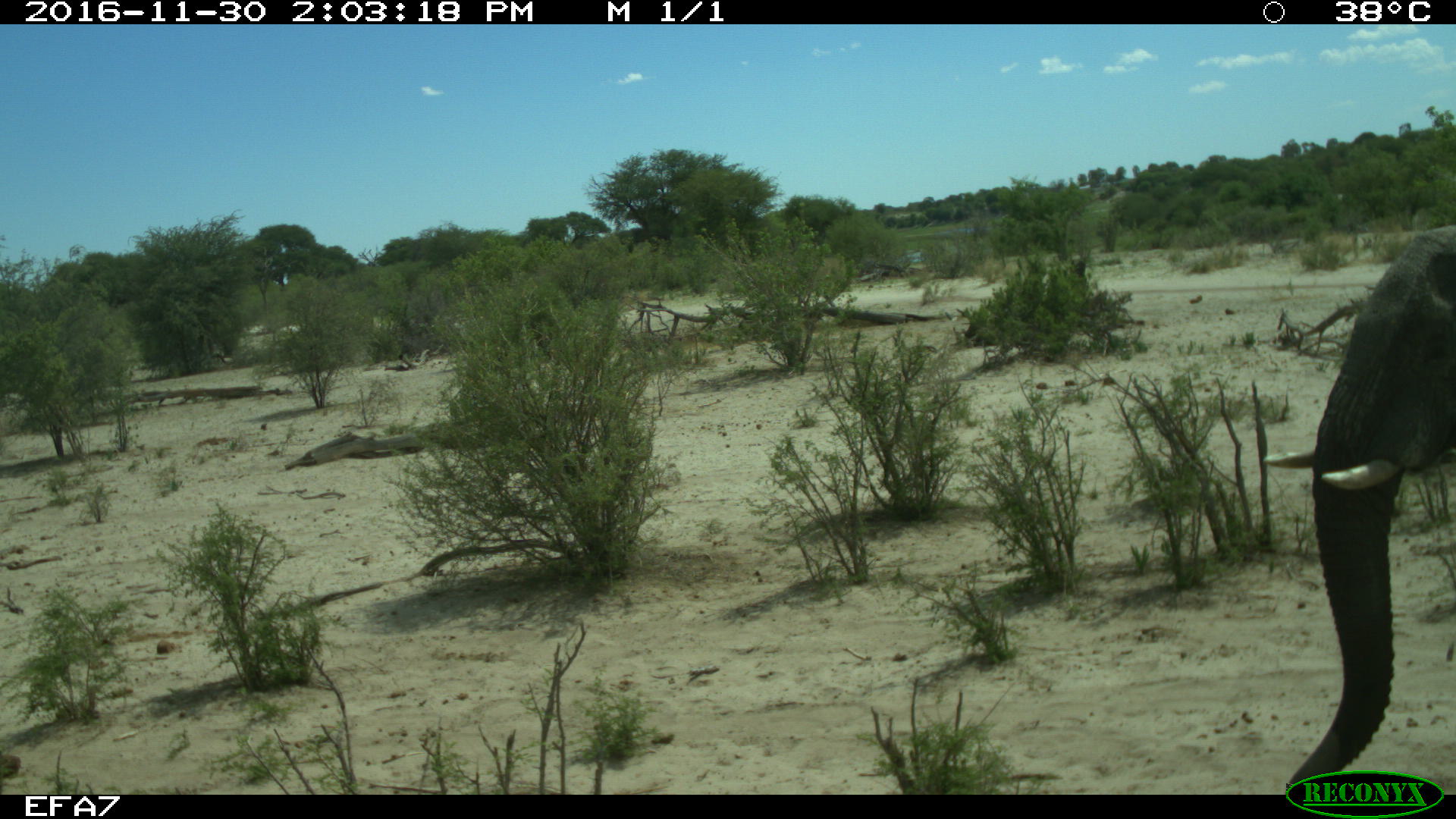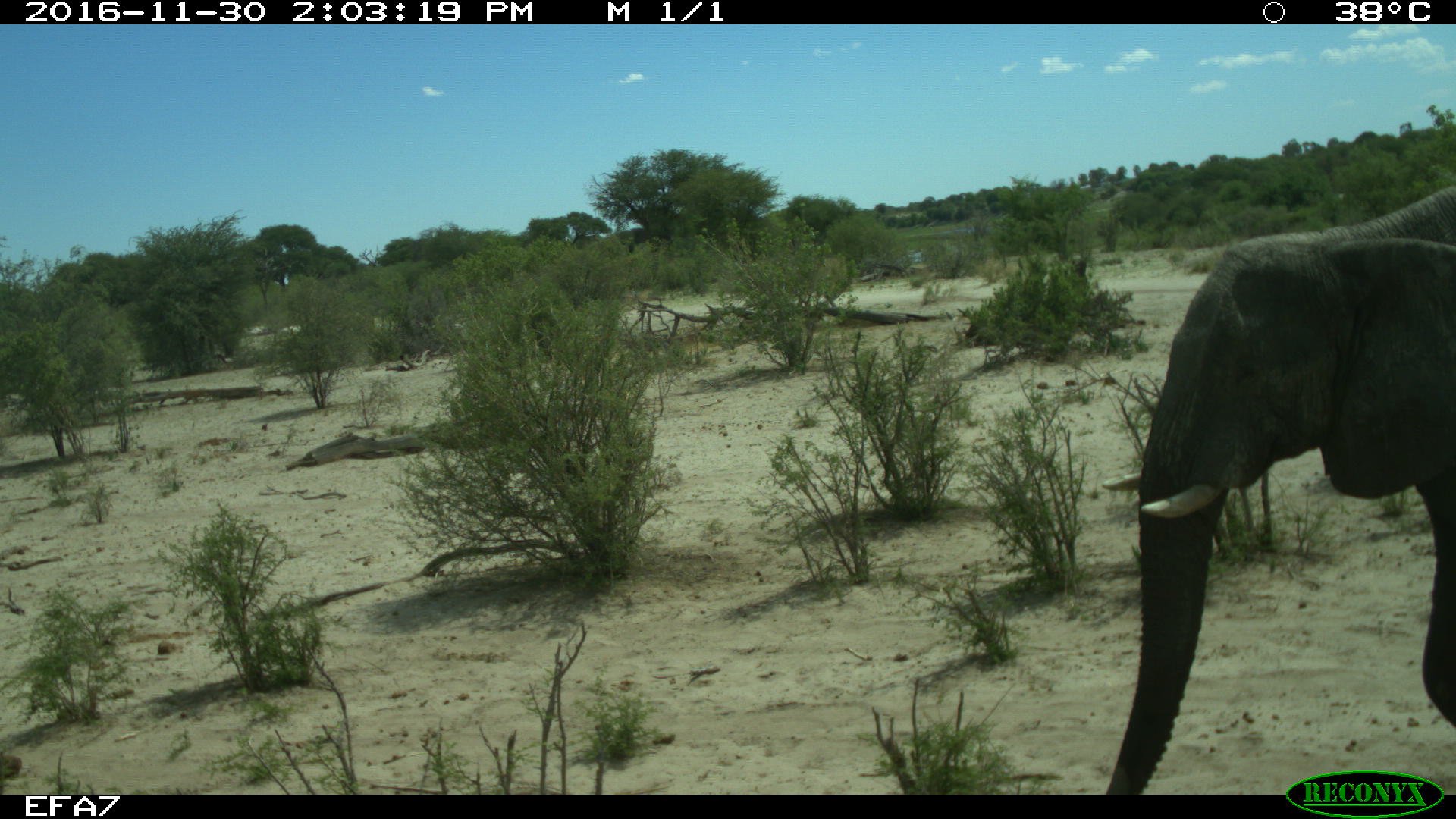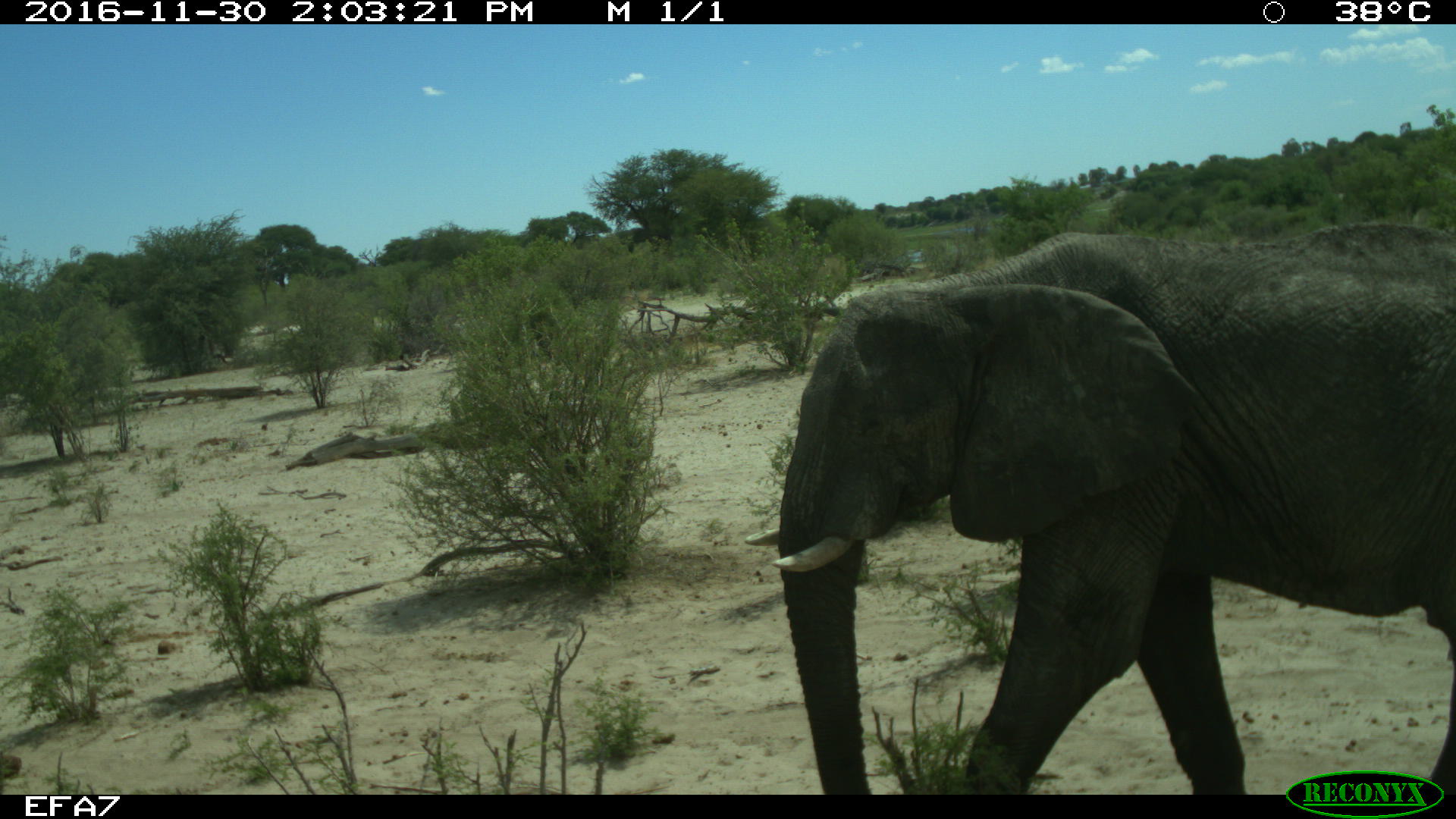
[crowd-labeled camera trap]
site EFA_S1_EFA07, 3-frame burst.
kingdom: Animalia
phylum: Chordata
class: Mammalia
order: Proboscidea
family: Elephantidae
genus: Loxodonta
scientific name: Loxodonta africana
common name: african bush elephant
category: elephant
Elephant (african bush elephant) (Loxodonta africana), count 1. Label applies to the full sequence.